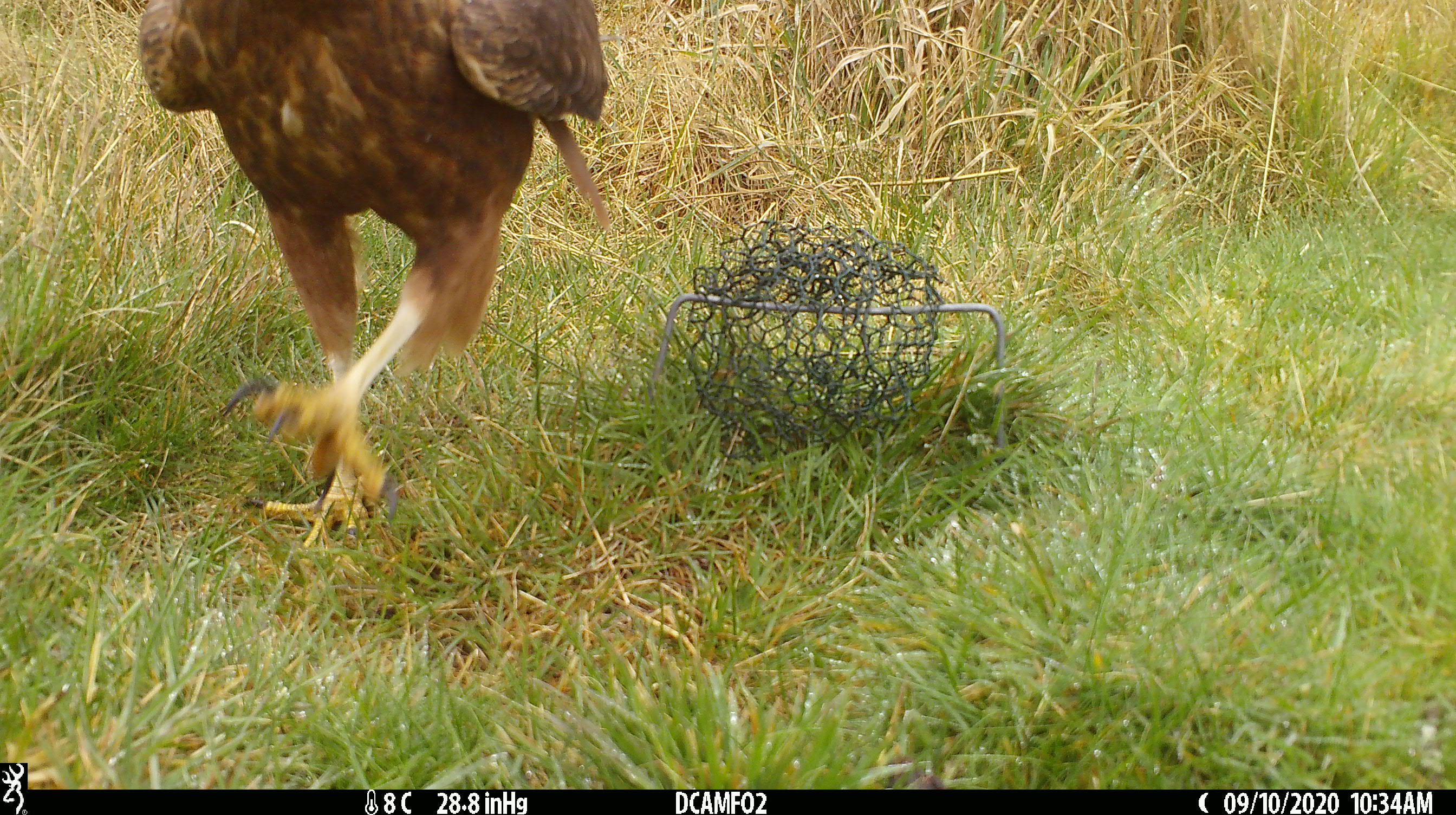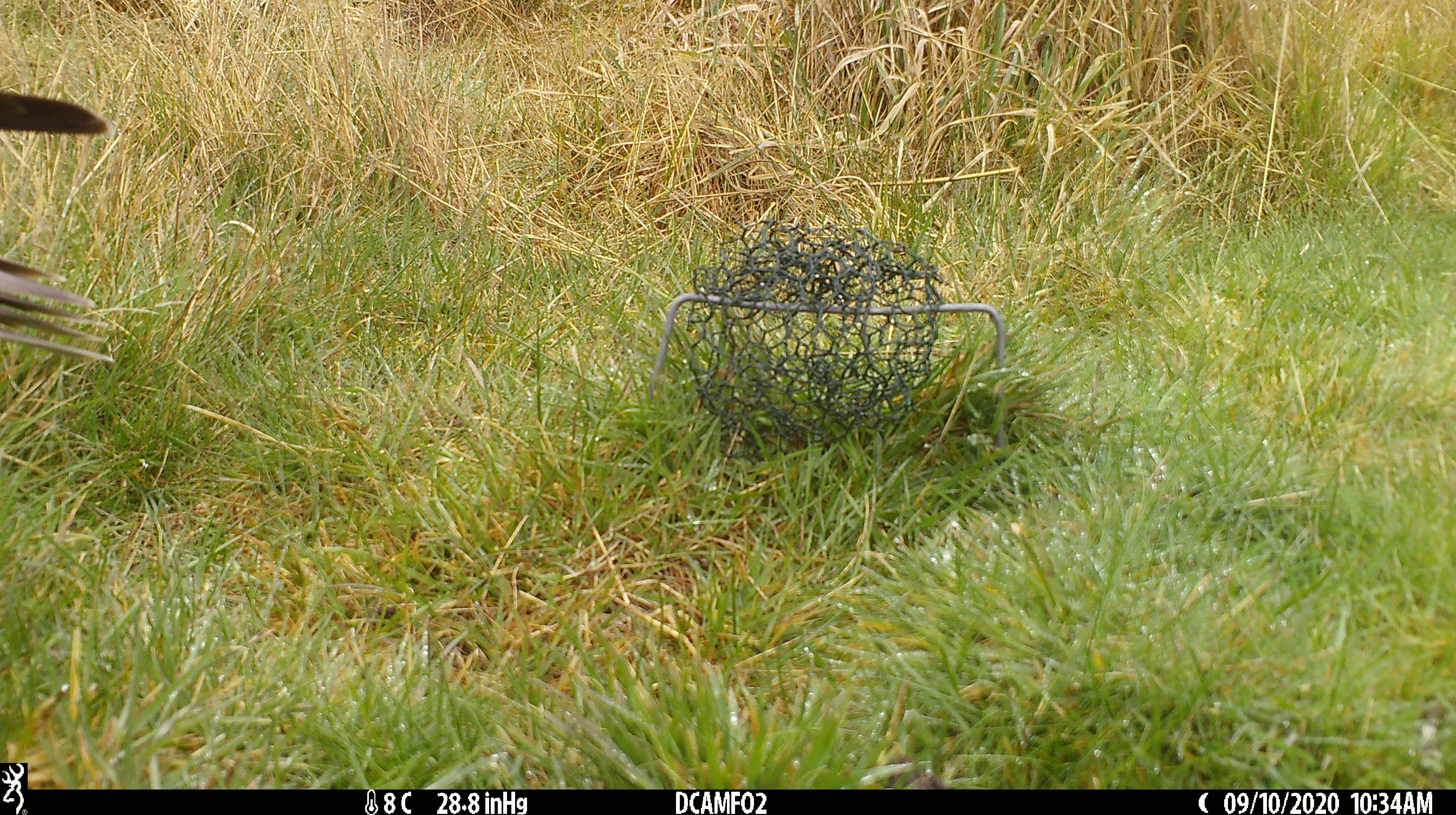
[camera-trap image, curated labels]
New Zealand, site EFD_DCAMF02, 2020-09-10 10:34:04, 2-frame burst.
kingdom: Animalia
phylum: Chordata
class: Aves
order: Accipitriformes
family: Accipitridae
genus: Circus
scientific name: Circus approximans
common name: swamp harrier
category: harrier